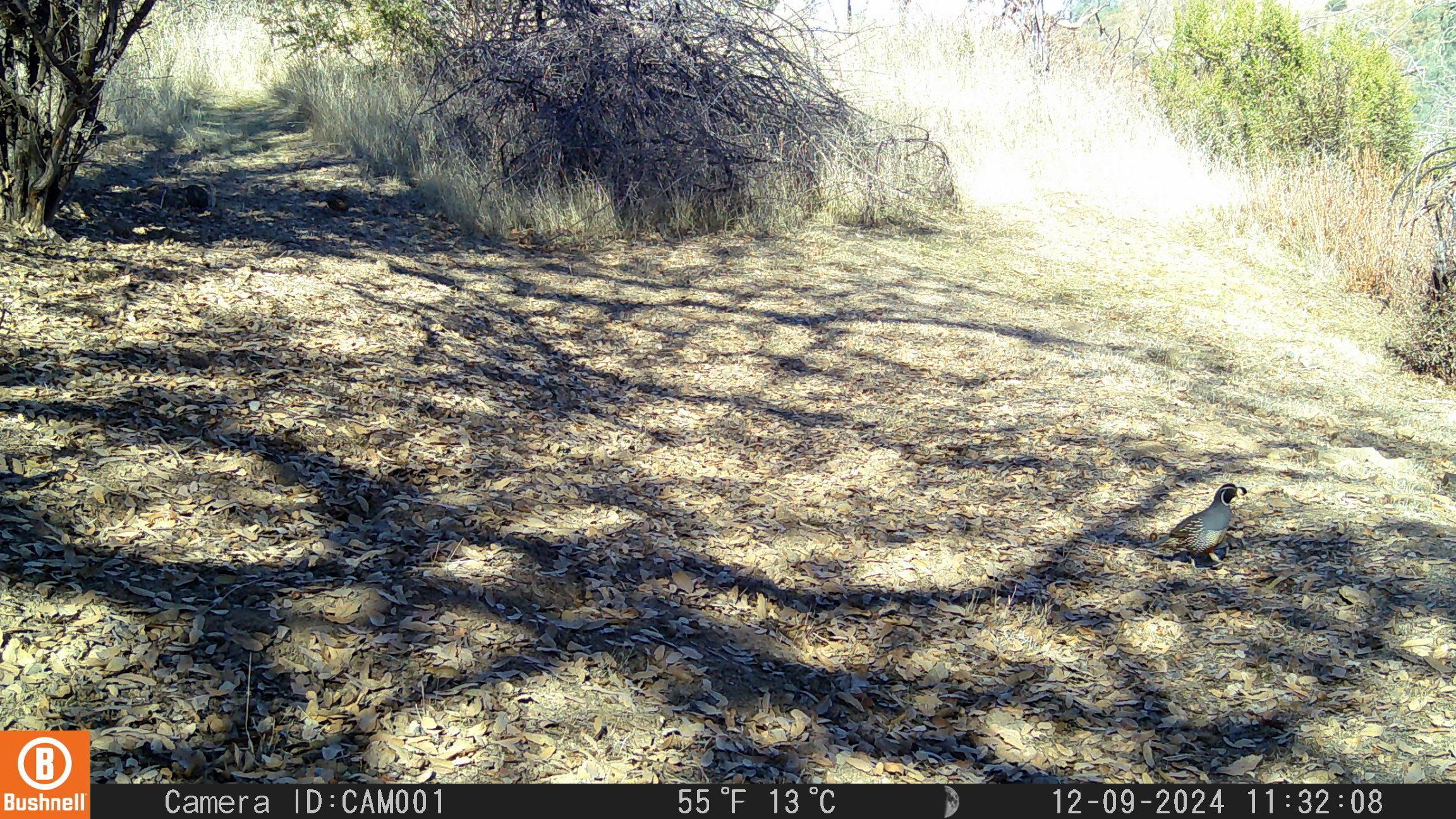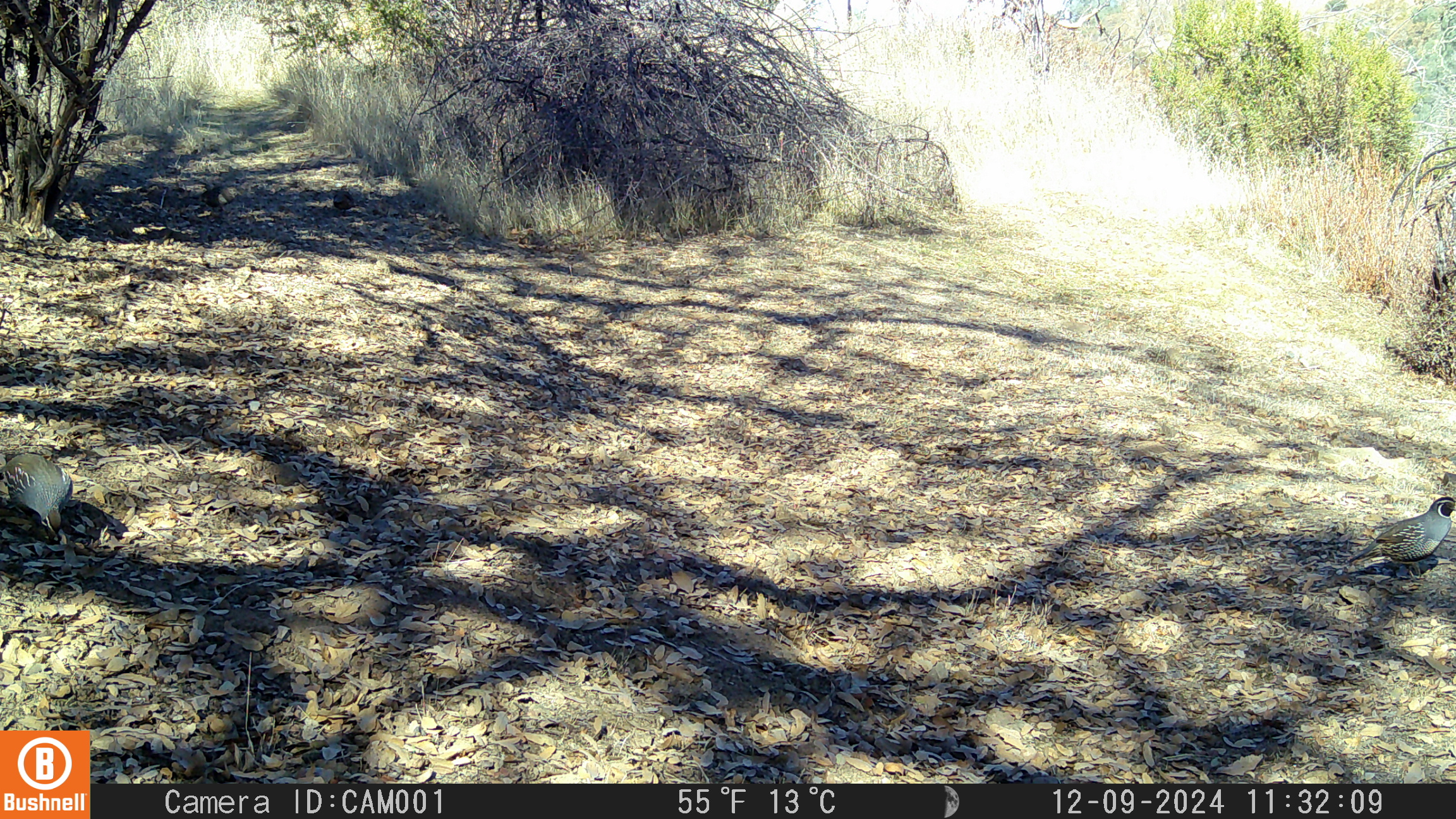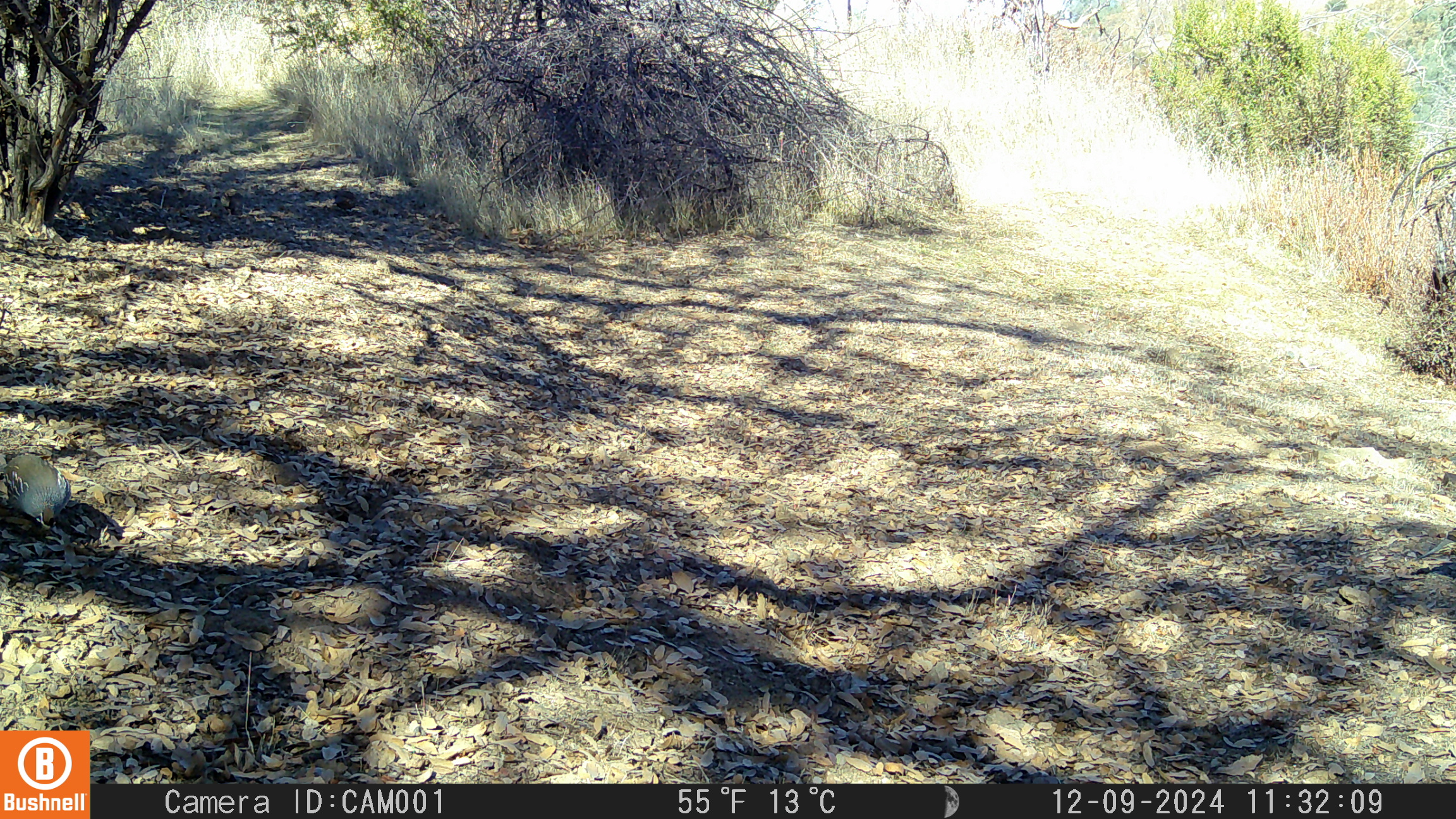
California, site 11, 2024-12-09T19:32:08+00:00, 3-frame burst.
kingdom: Animalia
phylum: Chordata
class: Aves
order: Galliformes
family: Odontophoridae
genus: Callipepla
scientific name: Callipepla californica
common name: california quail